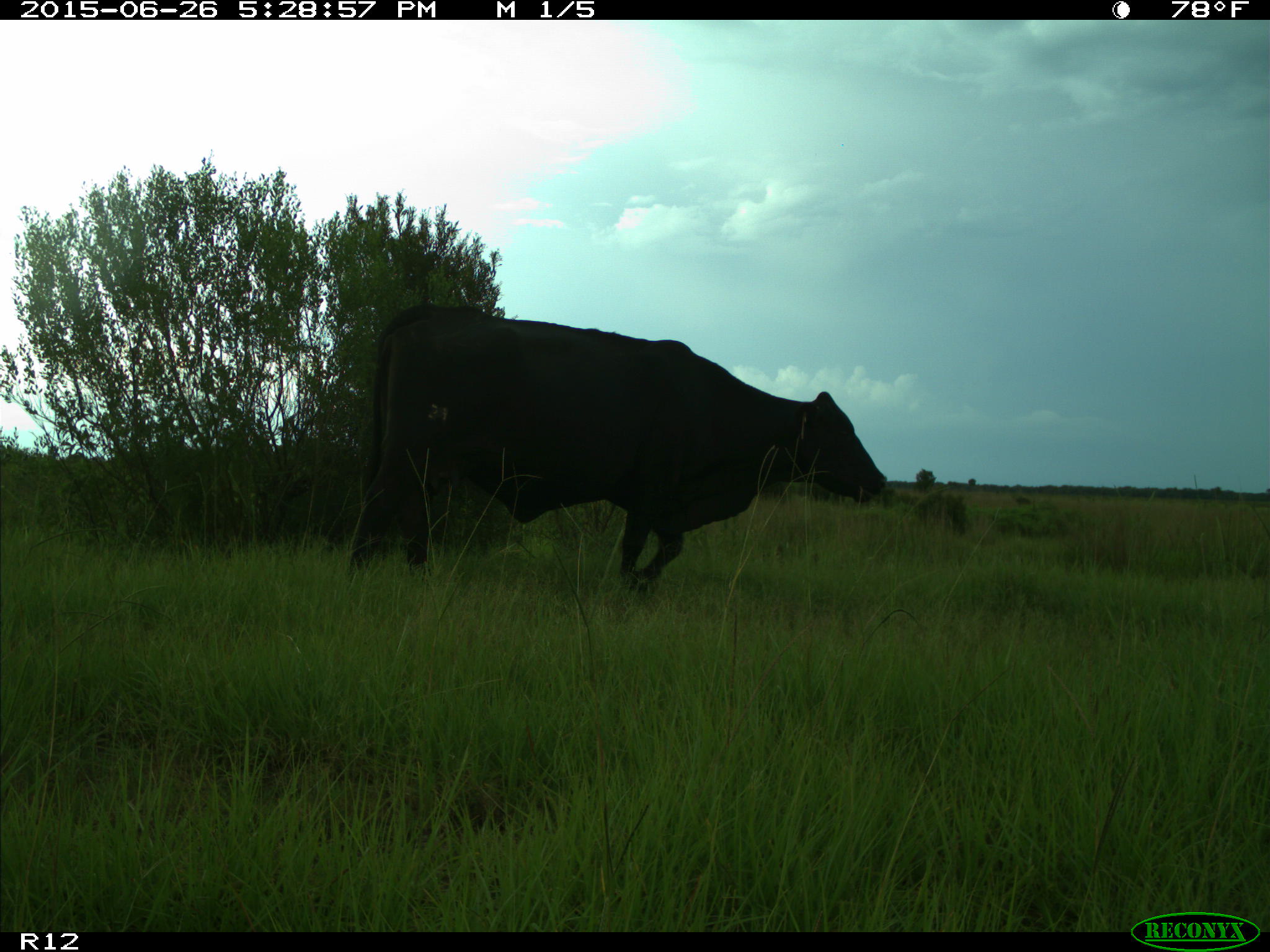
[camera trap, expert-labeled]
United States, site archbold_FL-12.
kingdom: Animalia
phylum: Chordata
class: Mammalia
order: Artiodactyla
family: Bovidae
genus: Bos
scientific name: Bos taurus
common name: domestic cow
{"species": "Bos taurus (domestic cow)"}